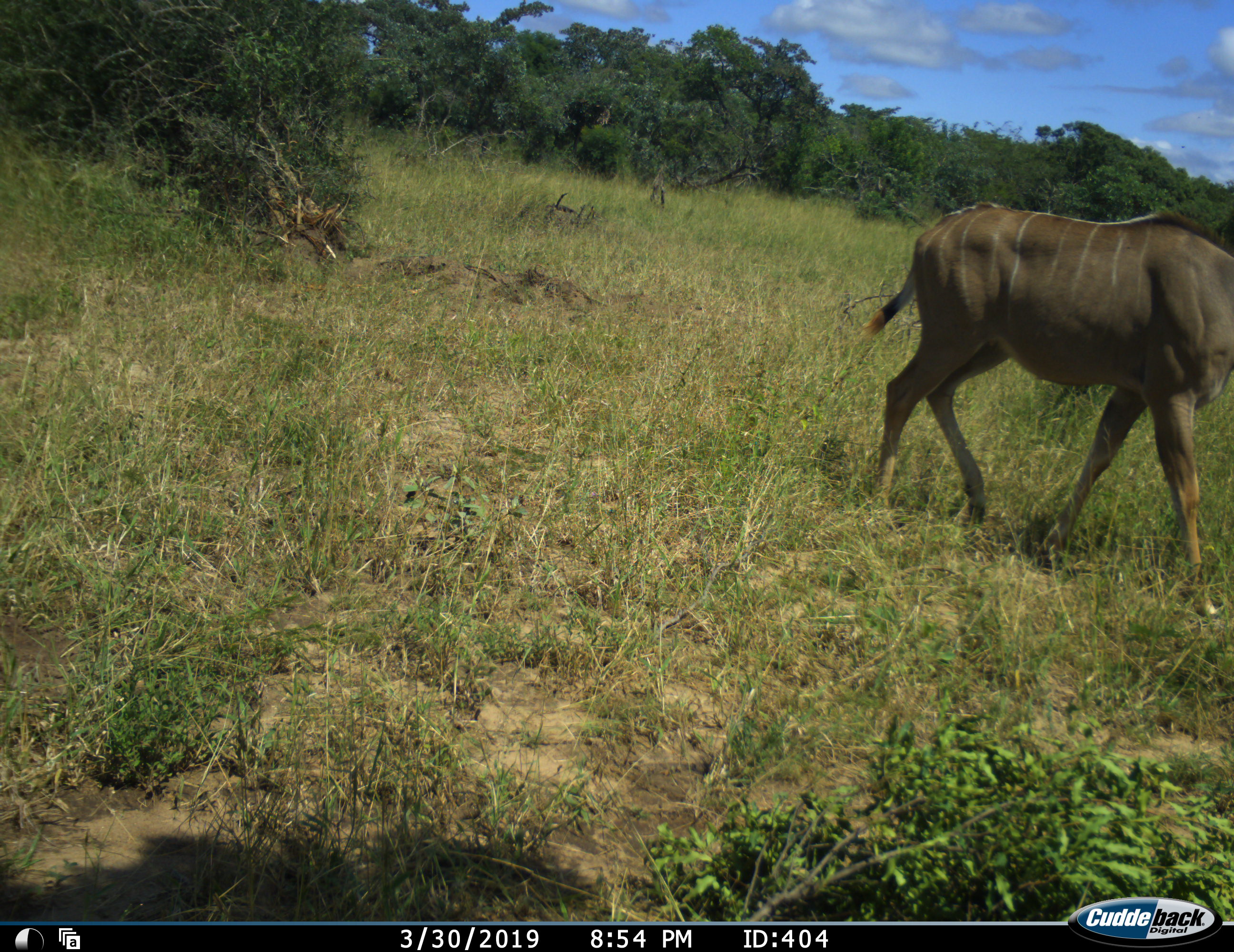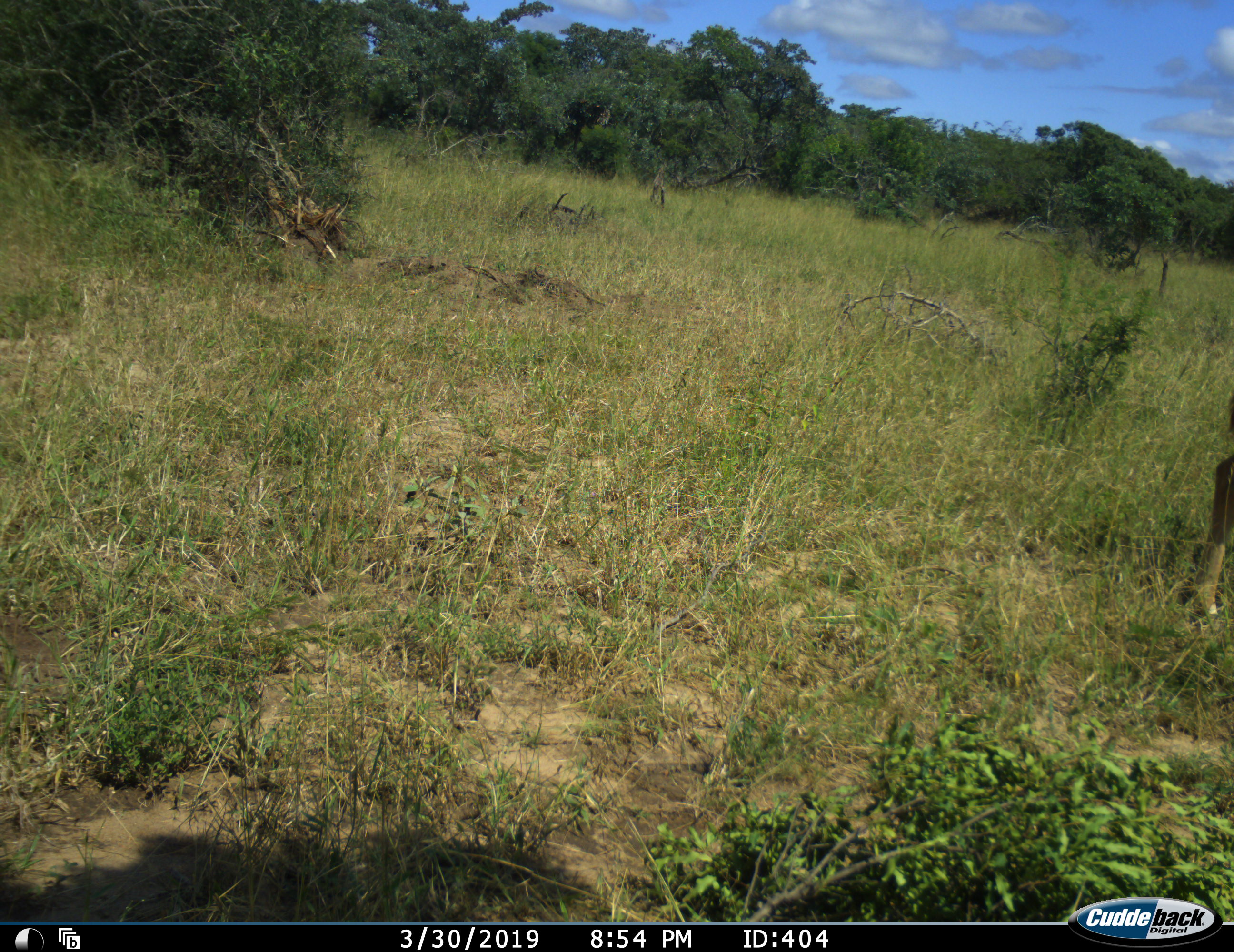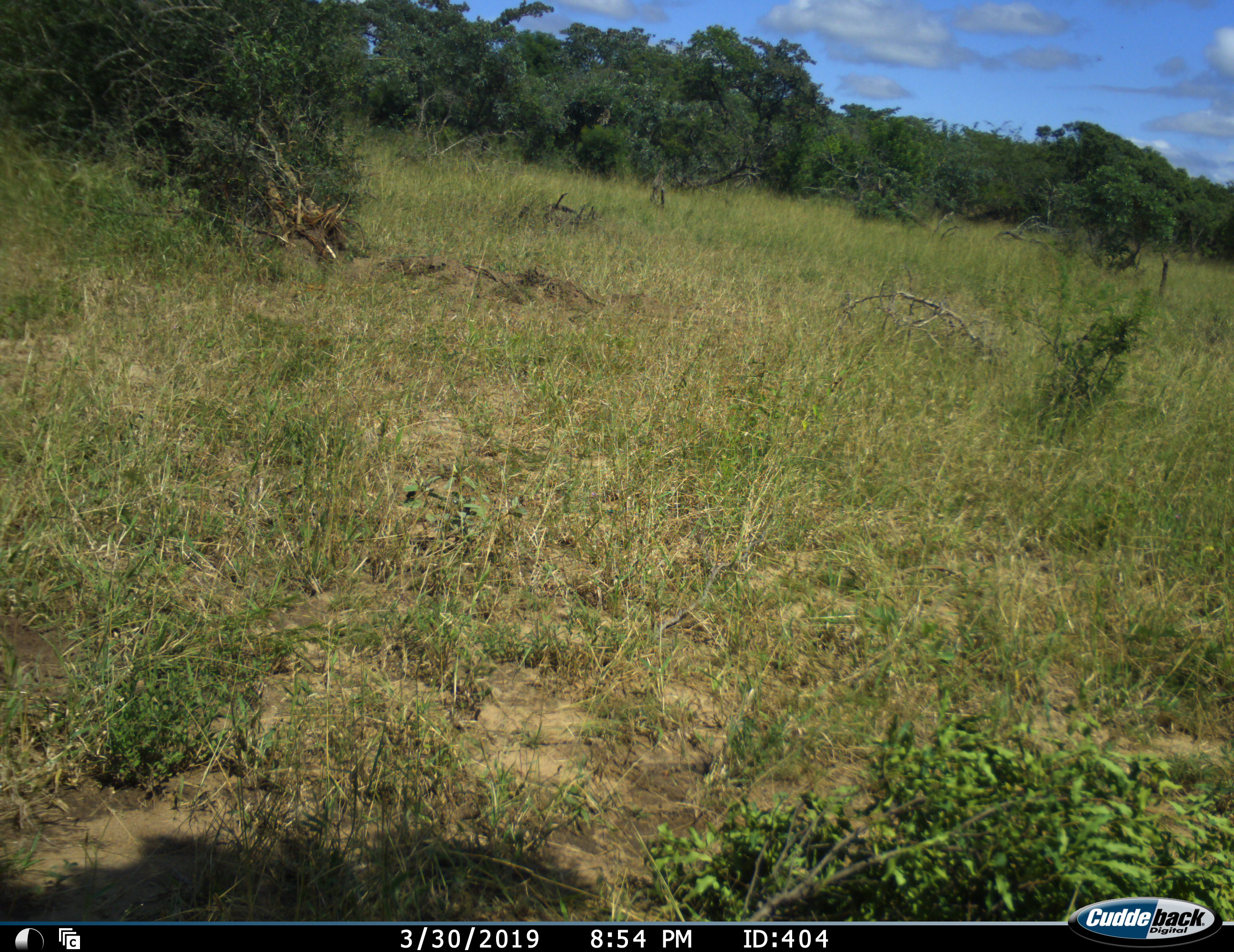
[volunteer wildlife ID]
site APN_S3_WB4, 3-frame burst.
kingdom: Animalia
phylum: Chordata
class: Mammalia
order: Artiodactyla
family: Bovidae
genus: Tragelaphus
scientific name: Tragelaphus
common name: kudu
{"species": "kudu (Tragelaphus)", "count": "1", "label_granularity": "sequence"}